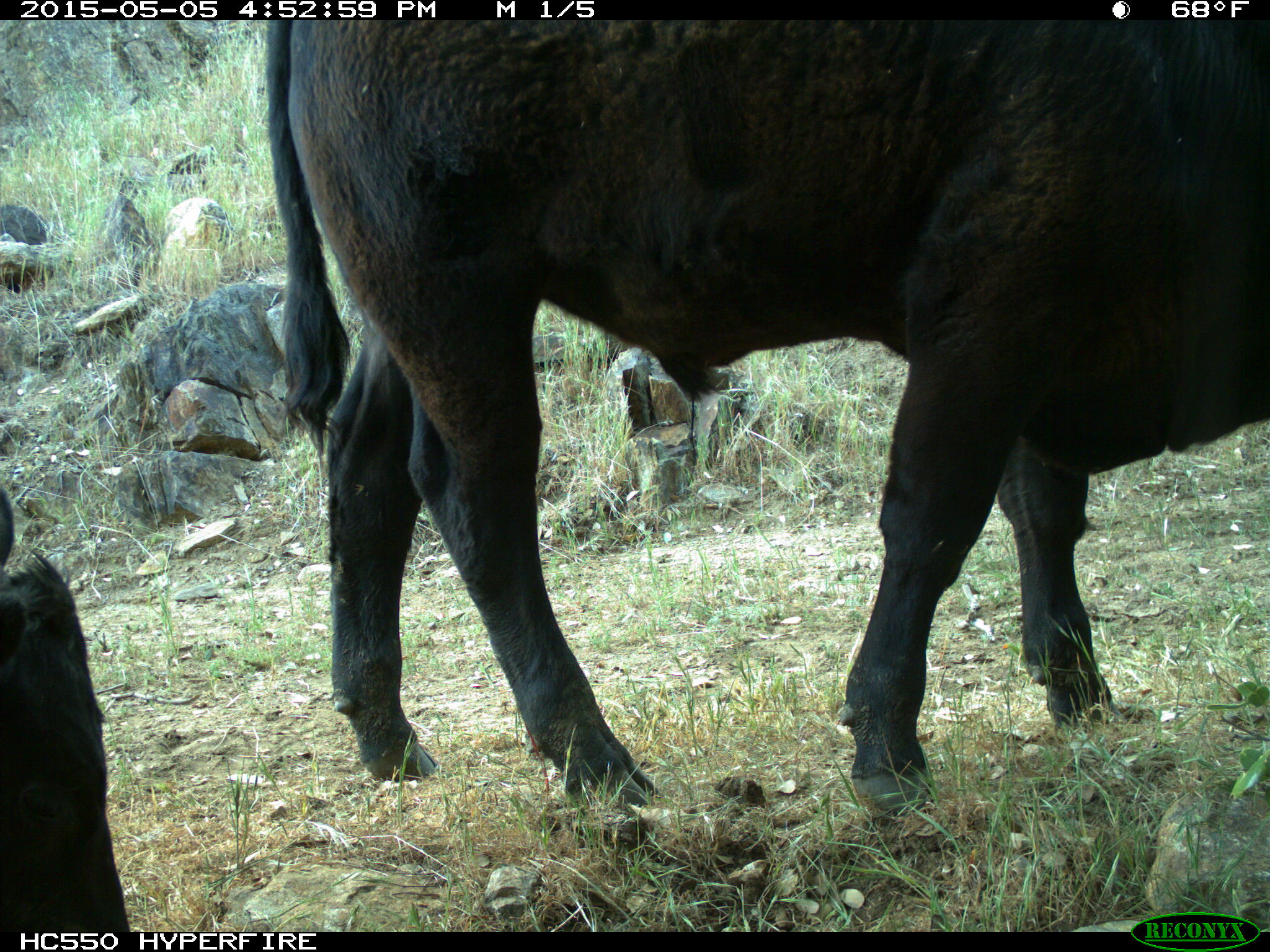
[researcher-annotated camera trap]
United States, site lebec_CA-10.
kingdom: Animalia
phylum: Chordata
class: Mammalia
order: Artiodactyla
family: Bovidae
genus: Bos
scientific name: Bos taurus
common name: domestic cow